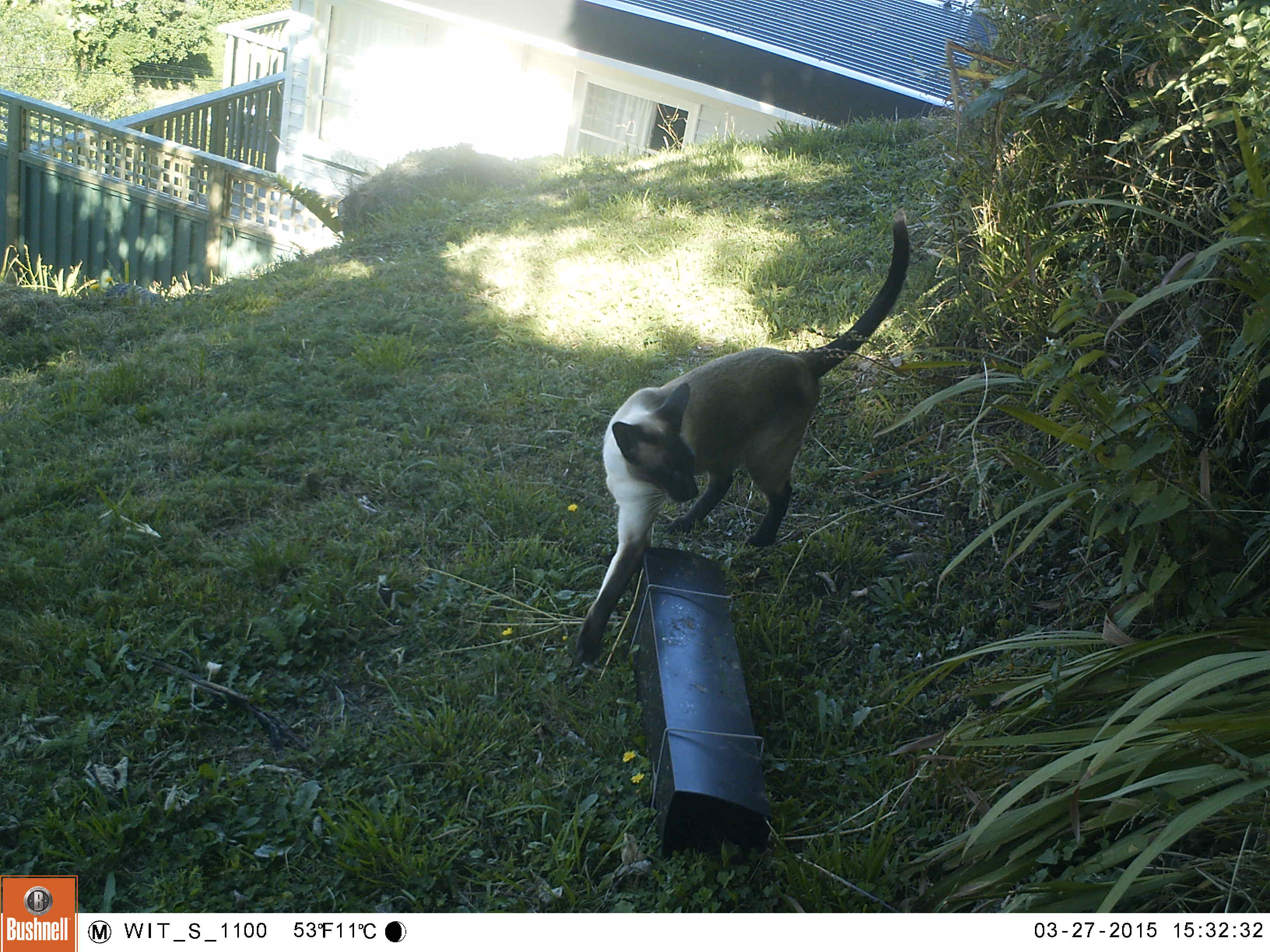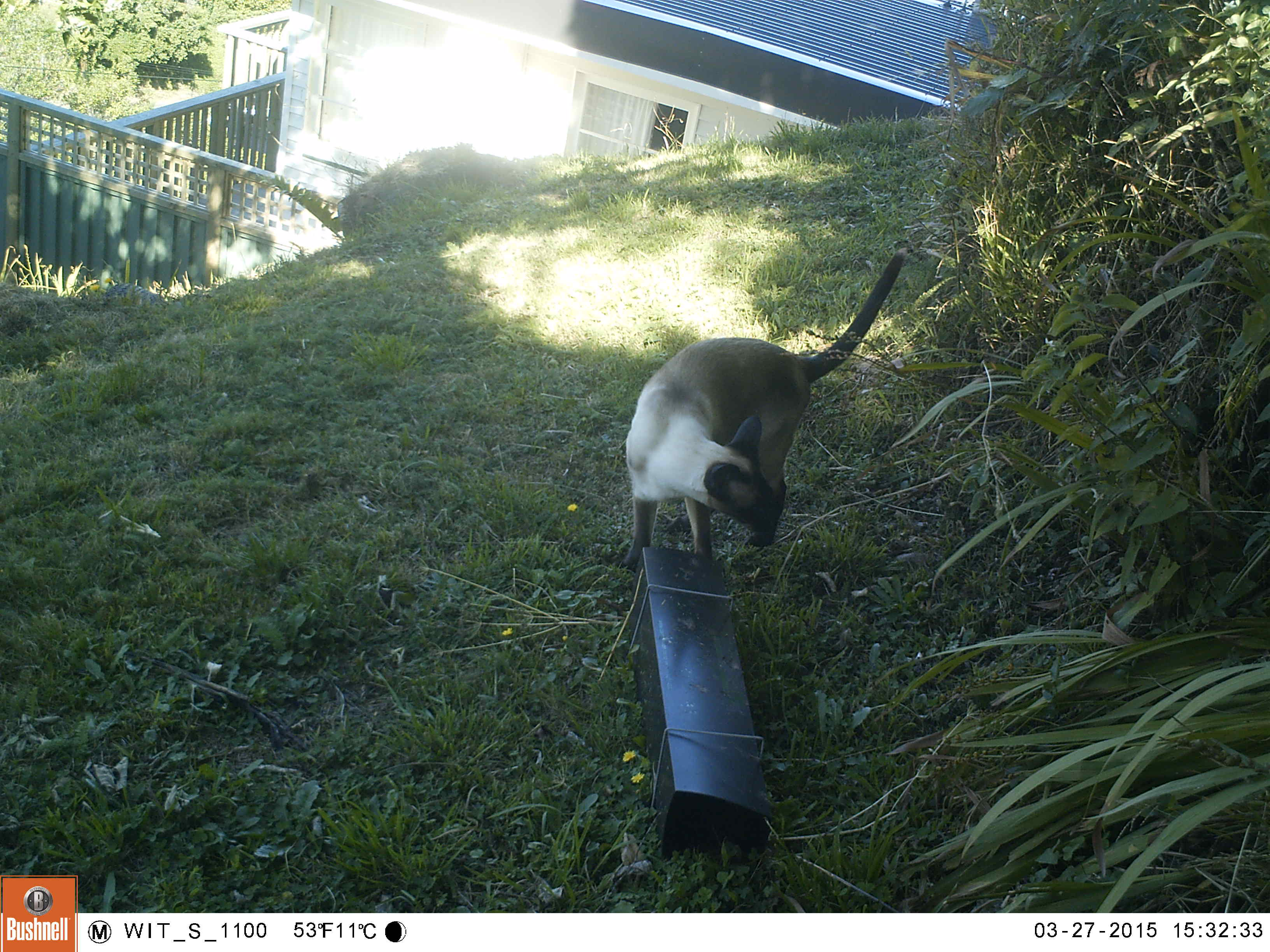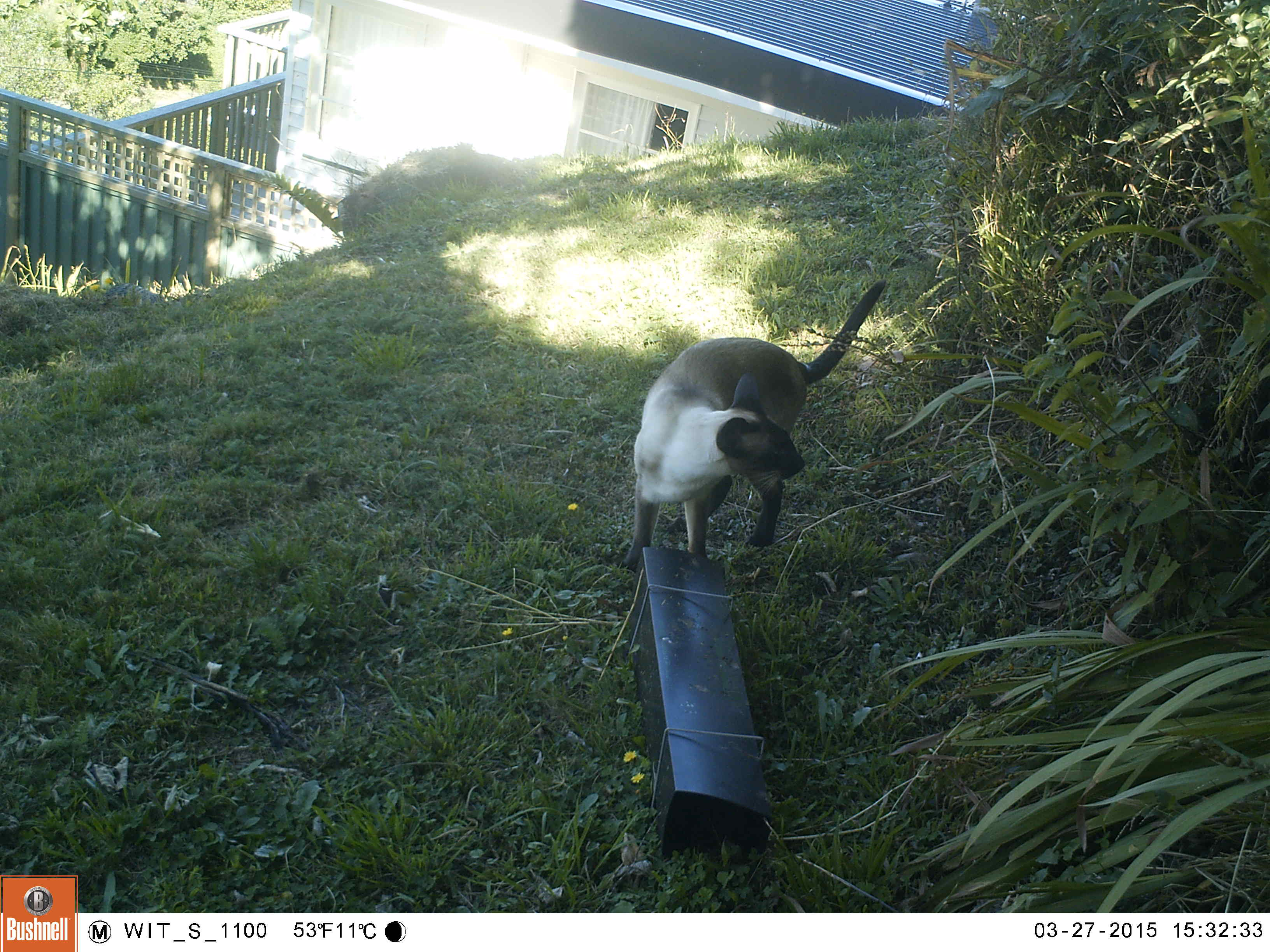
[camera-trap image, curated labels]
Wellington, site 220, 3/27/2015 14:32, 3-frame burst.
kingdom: Animalia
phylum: Chordata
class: Mammalia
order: Carnivora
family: Felidae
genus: Felis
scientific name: Felis catus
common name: cat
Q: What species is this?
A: Cat (Felis catus).